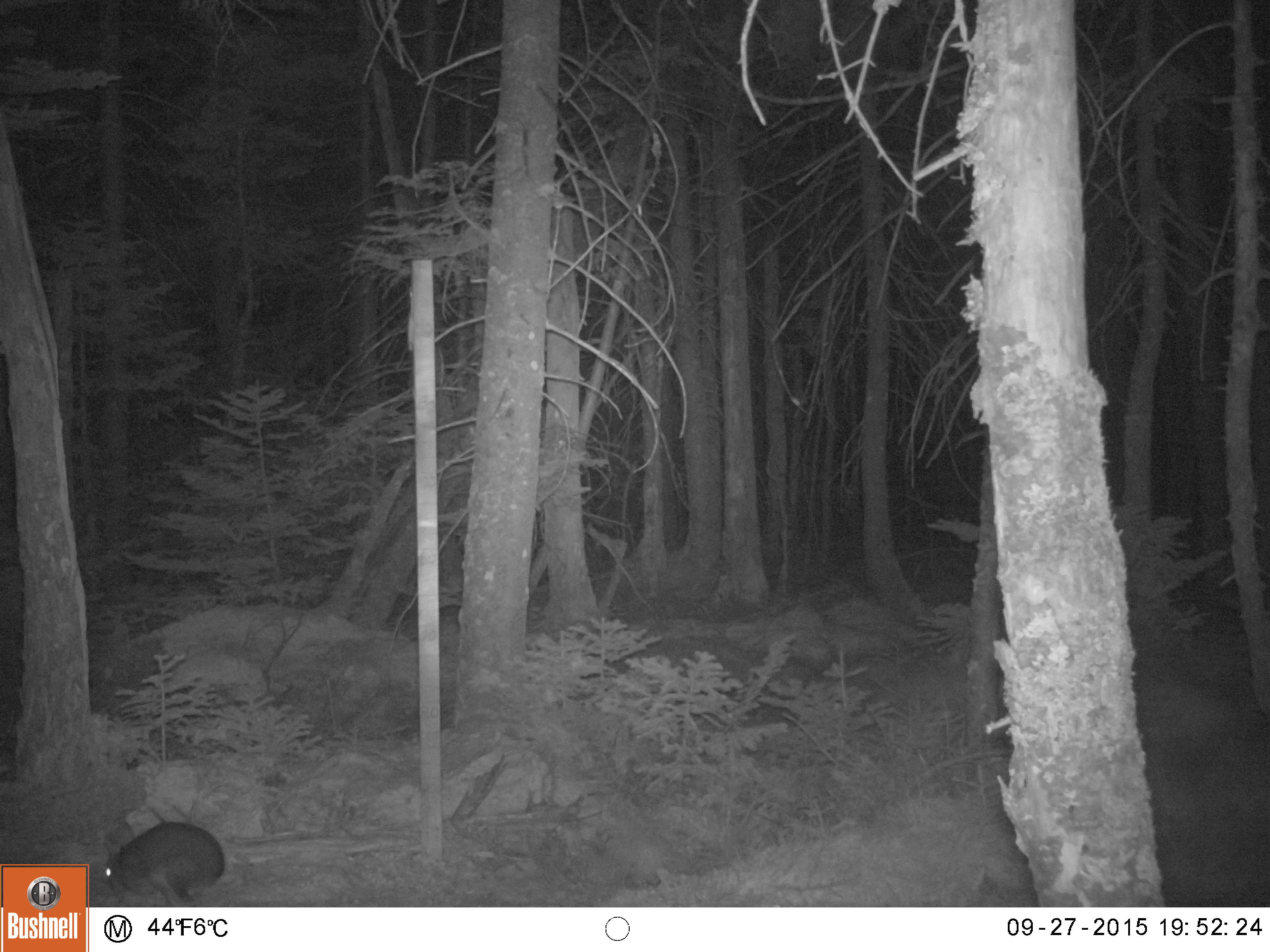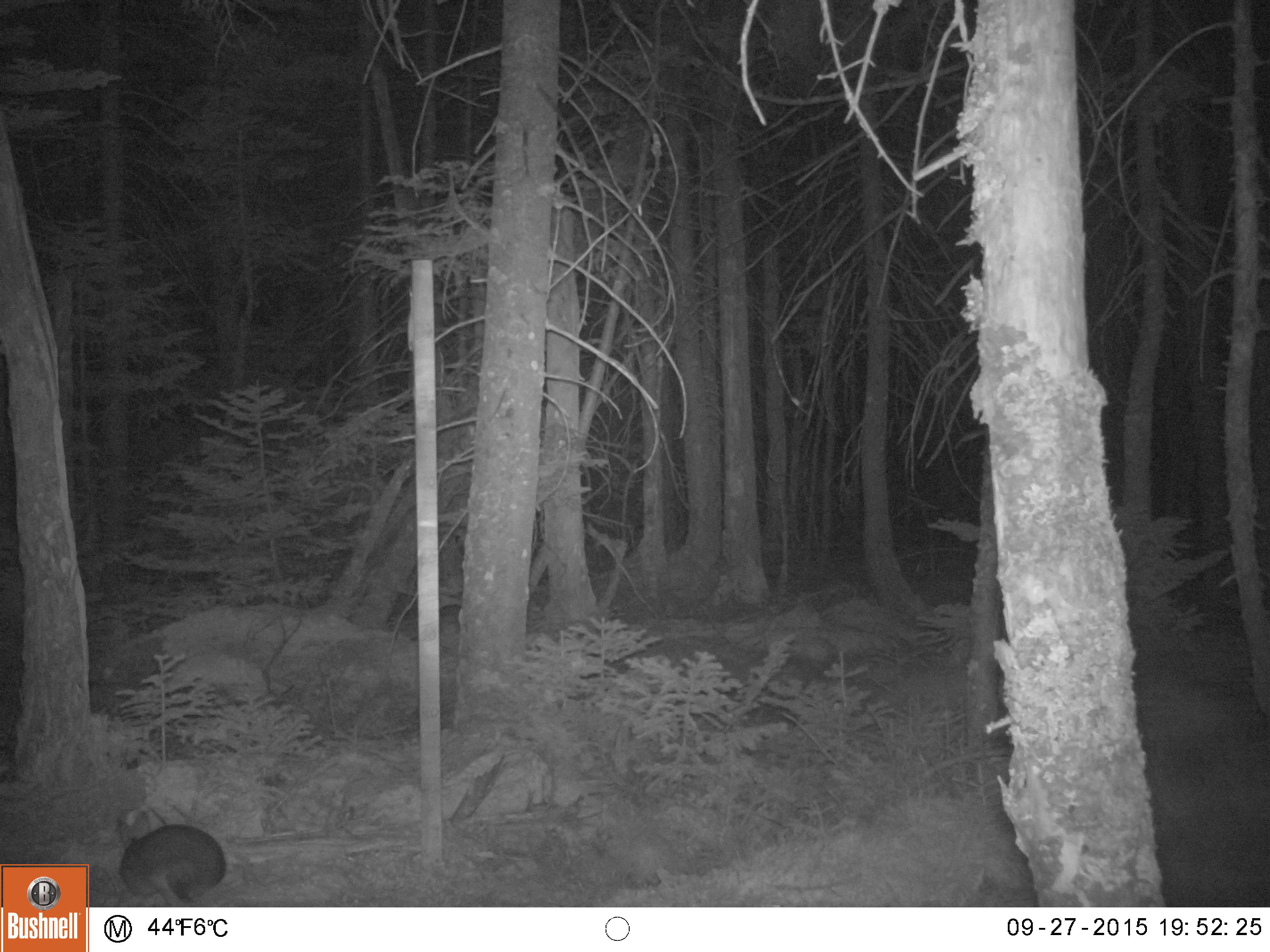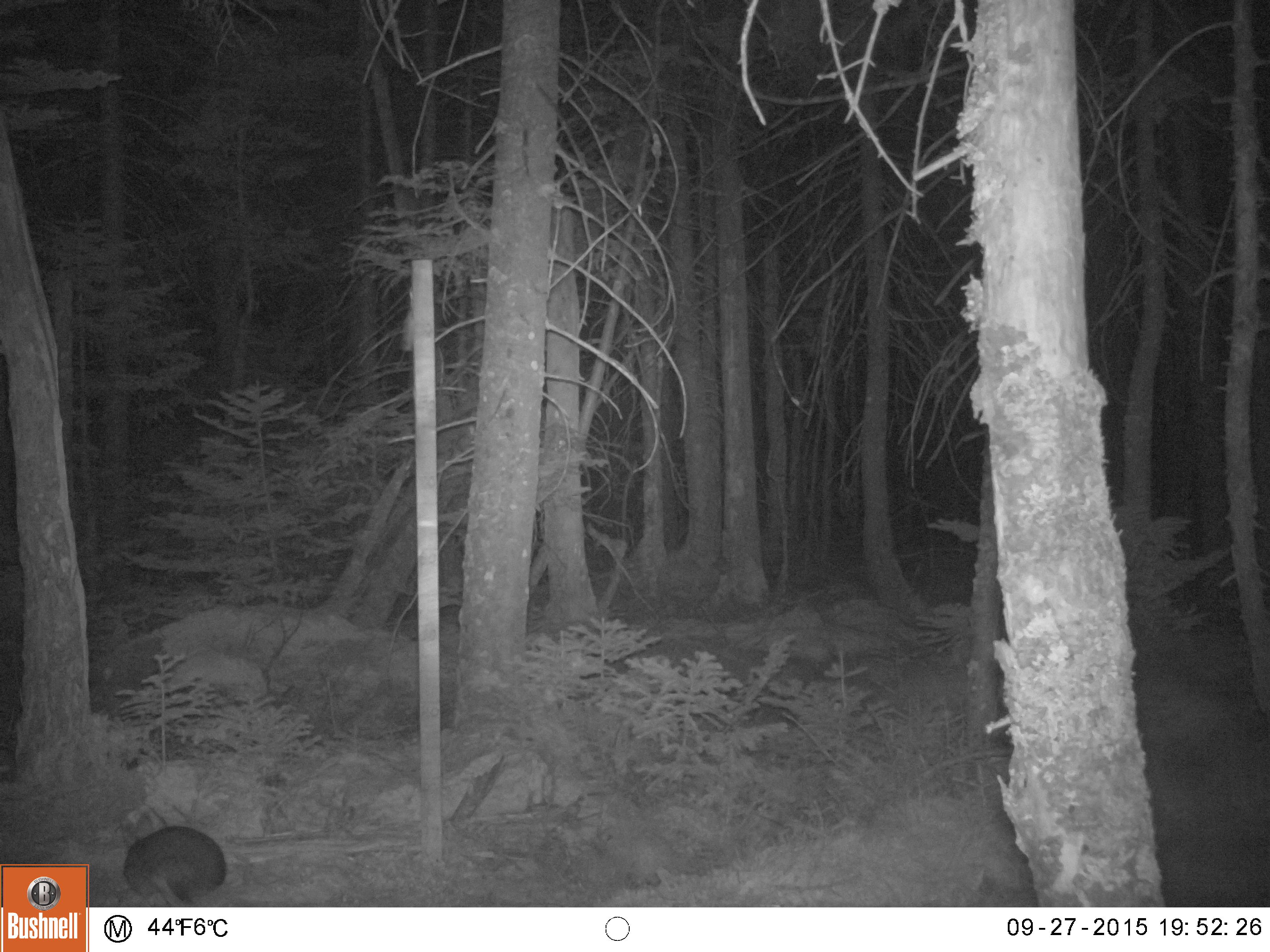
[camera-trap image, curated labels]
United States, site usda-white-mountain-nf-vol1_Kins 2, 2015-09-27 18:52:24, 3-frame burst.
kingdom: Animalia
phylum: Chordata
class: Mammalia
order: Lagomorpha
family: Leporidae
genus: Lepus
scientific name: Lepus americanus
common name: snowshoe hare